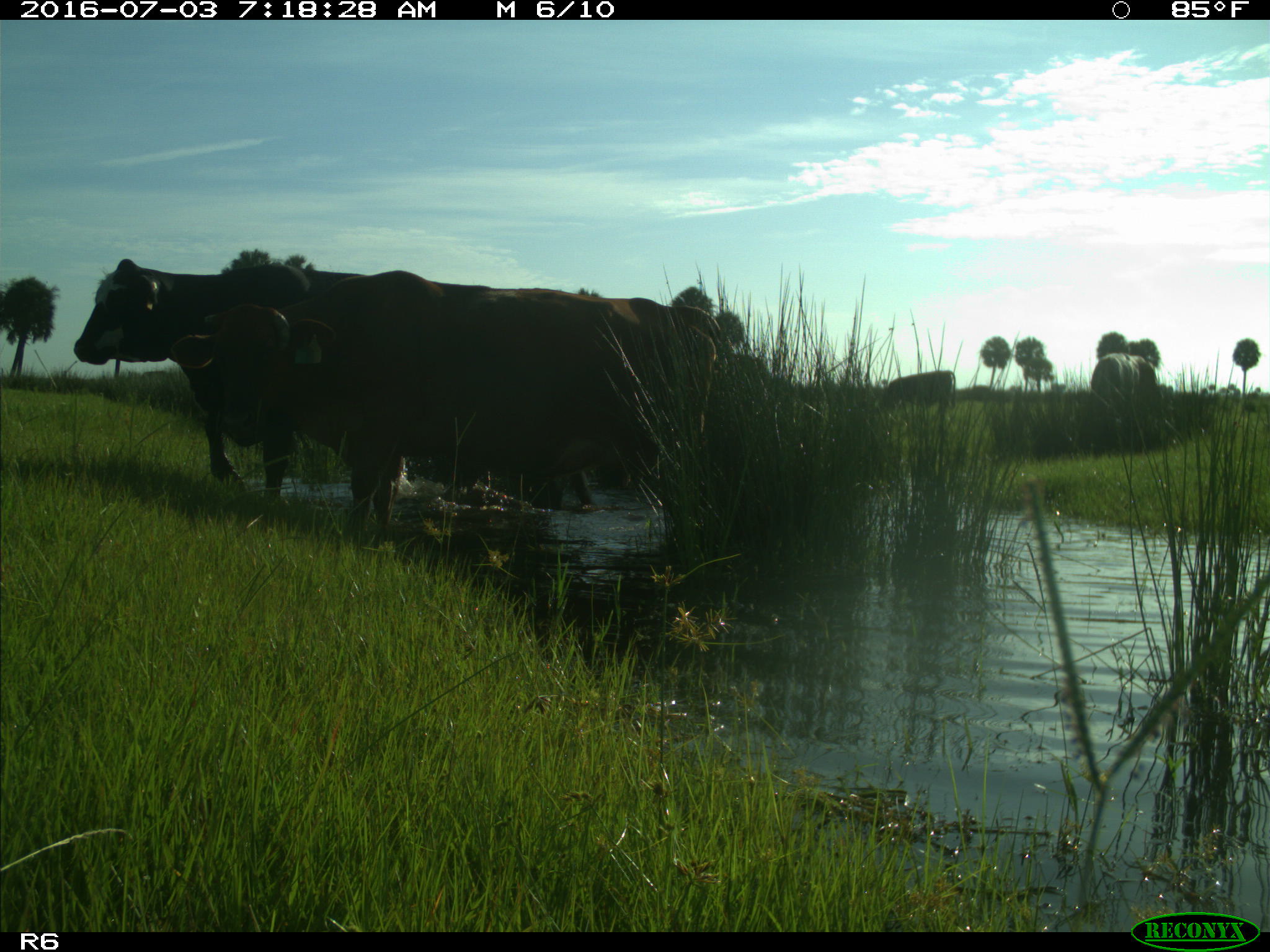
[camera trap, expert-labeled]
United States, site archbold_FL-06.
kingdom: Animalia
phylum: Chordata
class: Mammalia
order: Artiodactyla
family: Bovidae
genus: Bos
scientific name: Bos taurus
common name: domestic cow